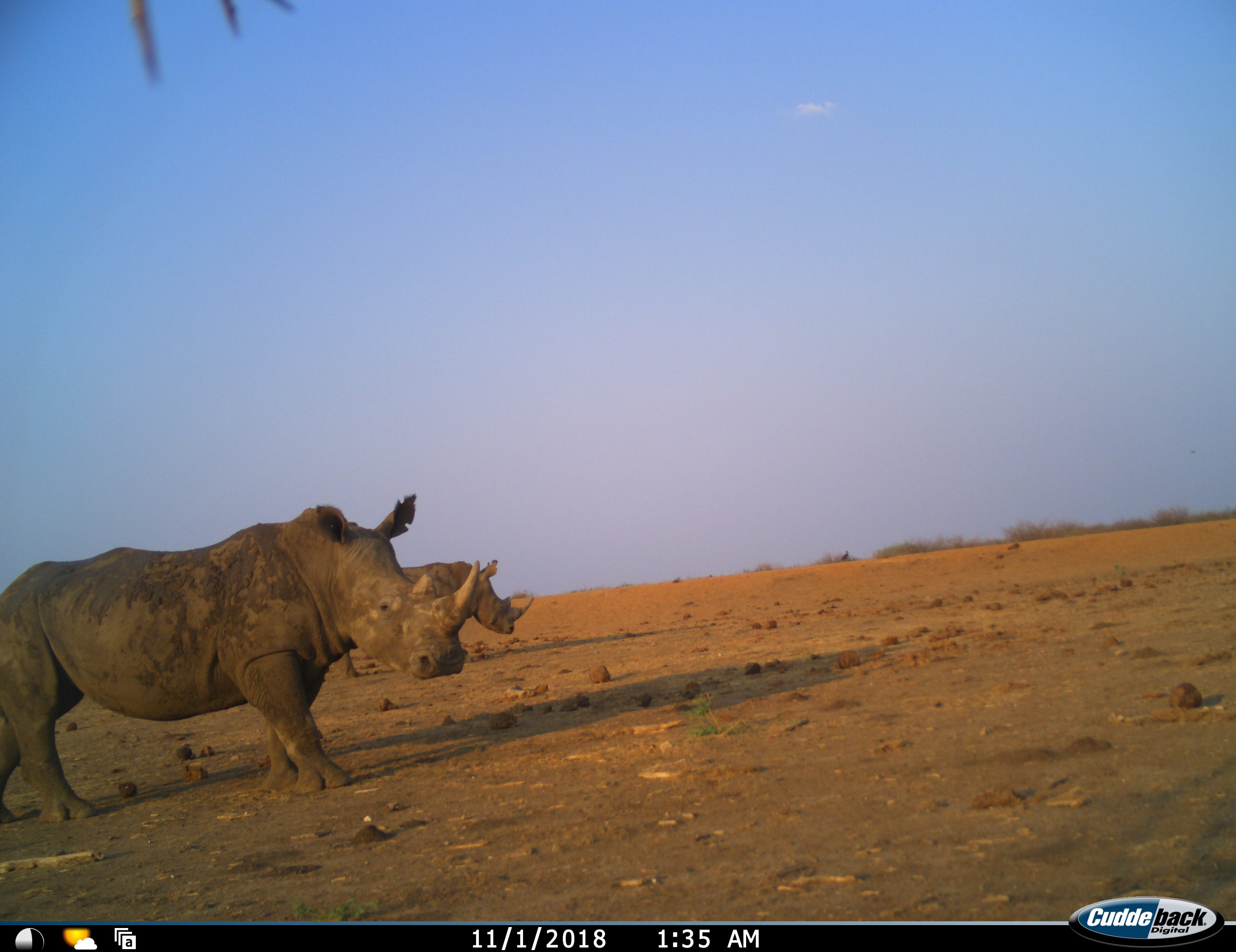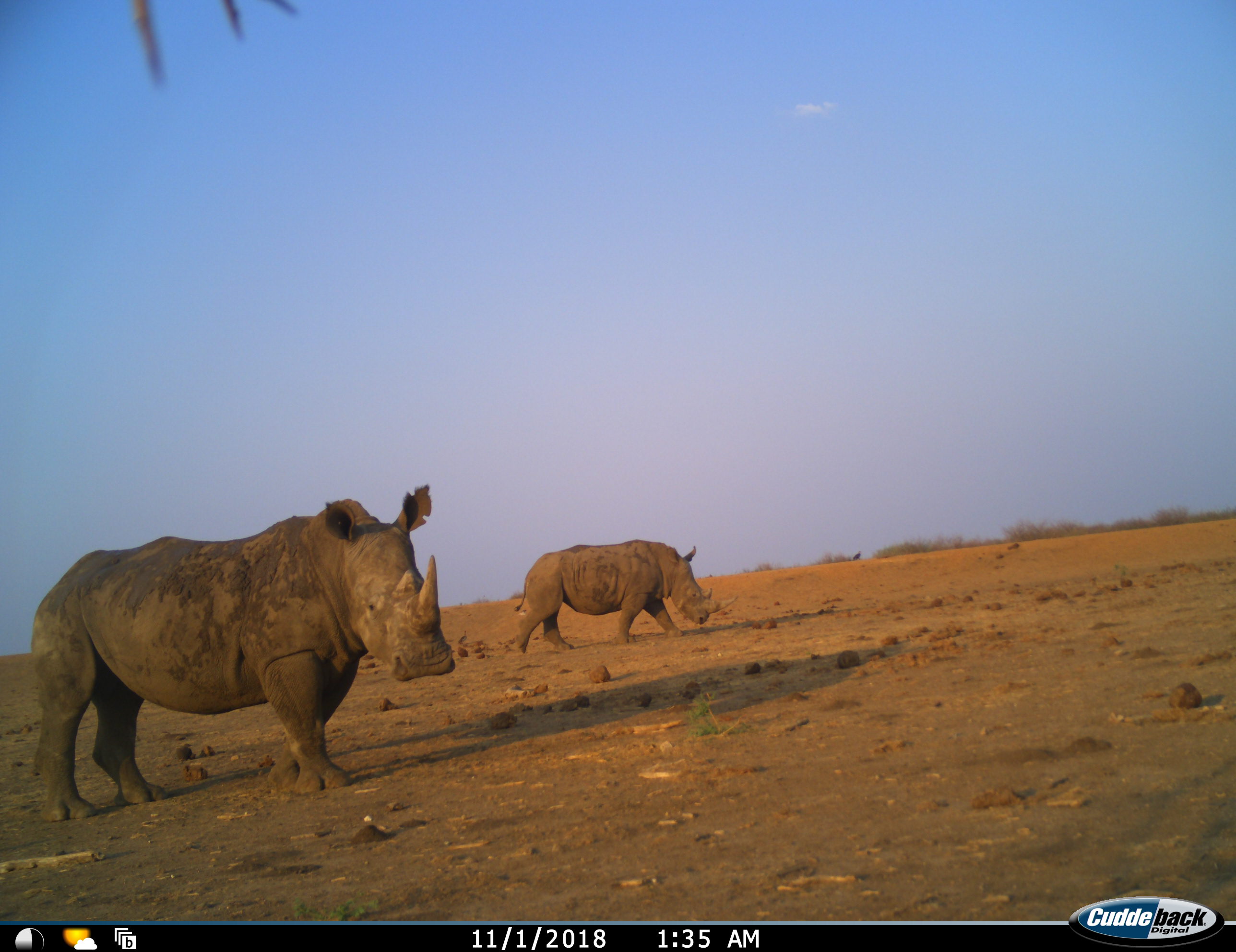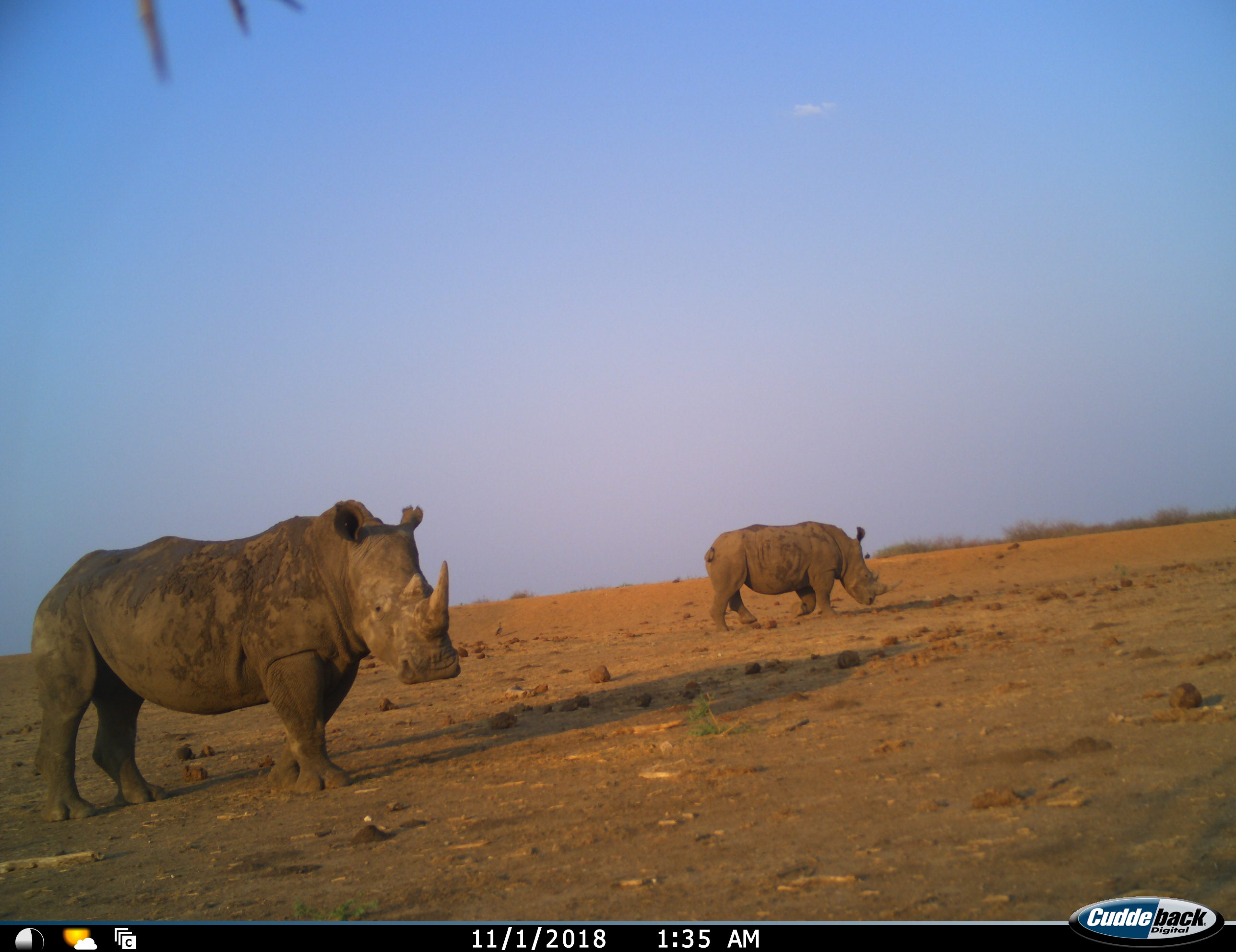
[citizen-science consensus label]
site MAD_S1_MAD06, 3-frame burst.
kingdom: Animalia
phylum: Chordata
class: Mammalia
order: Perissodactyla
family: Rhinocerotidae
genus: Ceratotherium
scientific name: Ceratotherium simum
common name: white rhinoceros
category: rhinoceroswhite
Rhinoceroswhite (white rhinoceros) (Ceratotherium simum), count 2. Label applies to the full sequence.